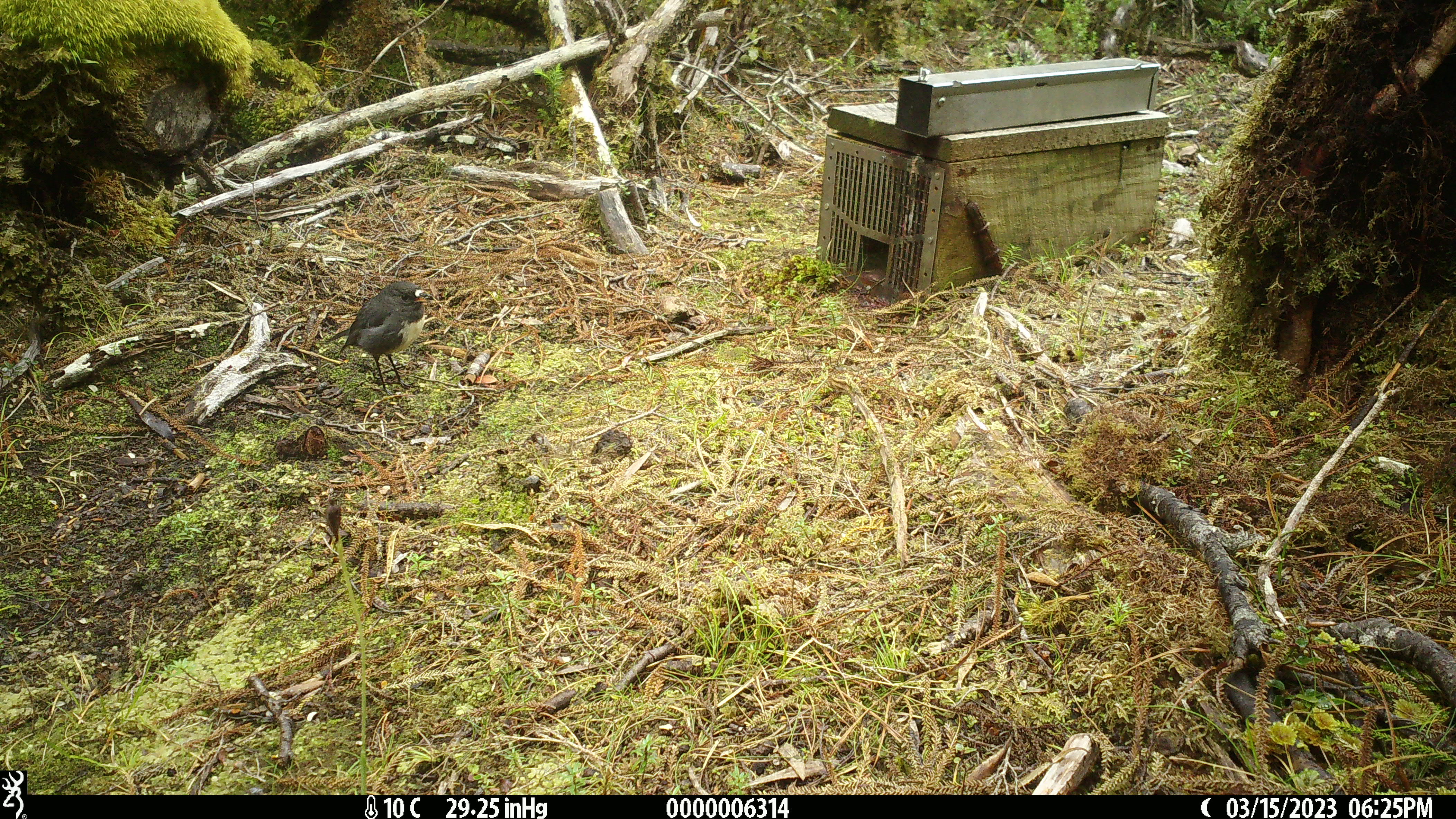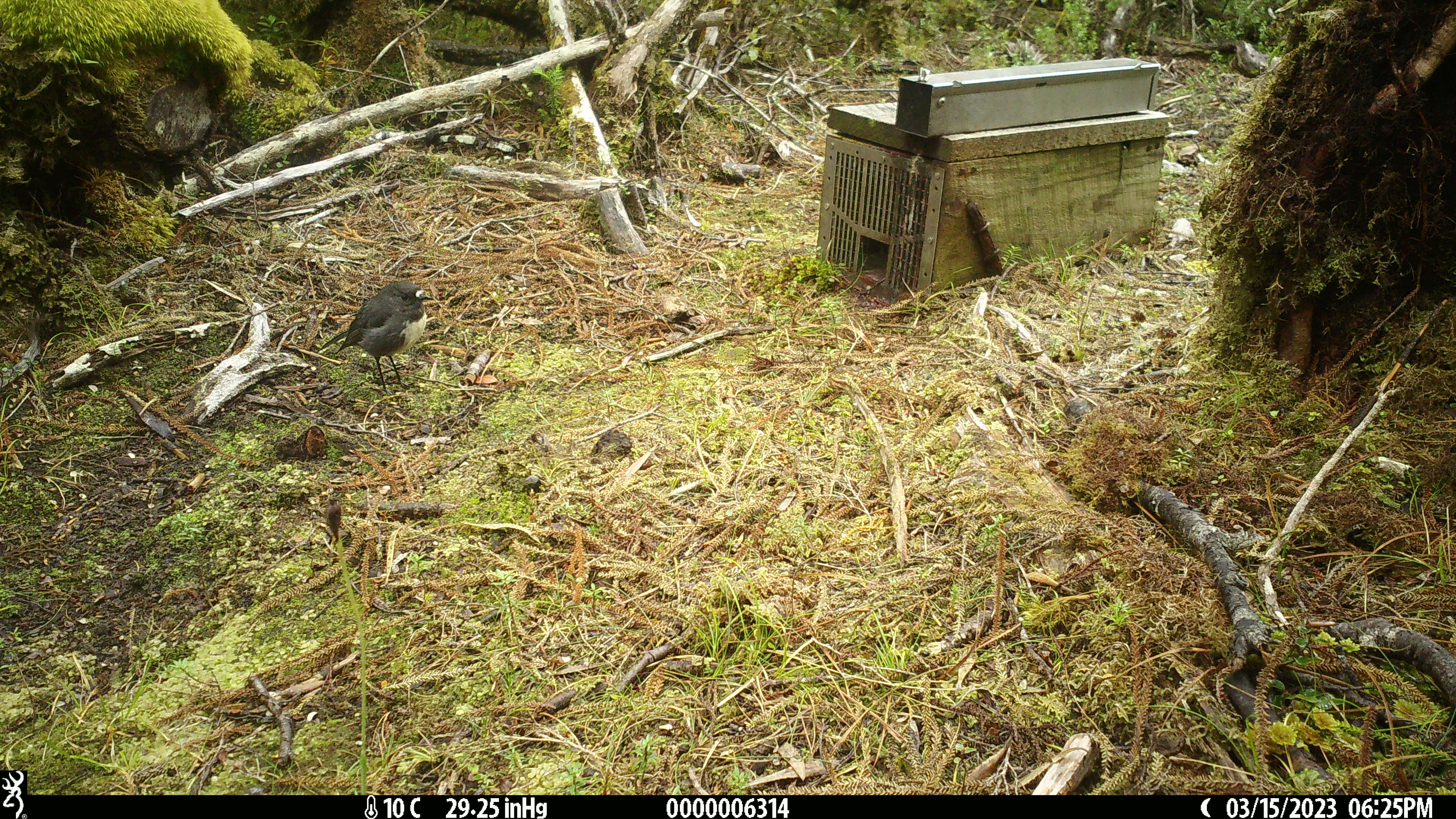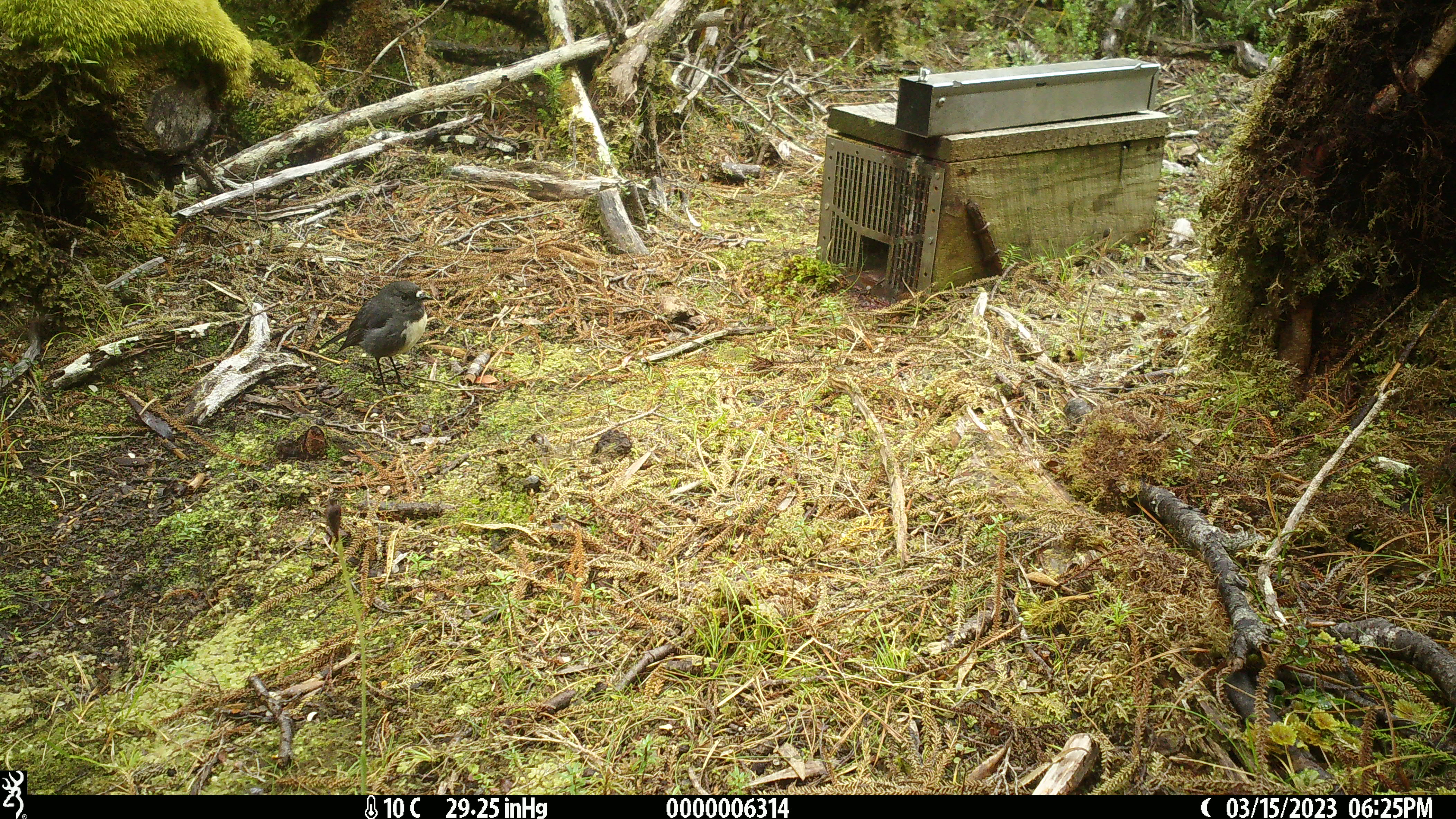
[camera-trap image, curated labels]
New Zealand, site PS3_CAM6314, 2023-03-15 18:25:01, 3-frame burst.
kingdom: Animalia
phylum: Chordata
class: Aves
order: Passeriformes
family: Petroicidae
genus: Petroica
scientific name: Petroica australis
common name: new zealand robin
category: robin